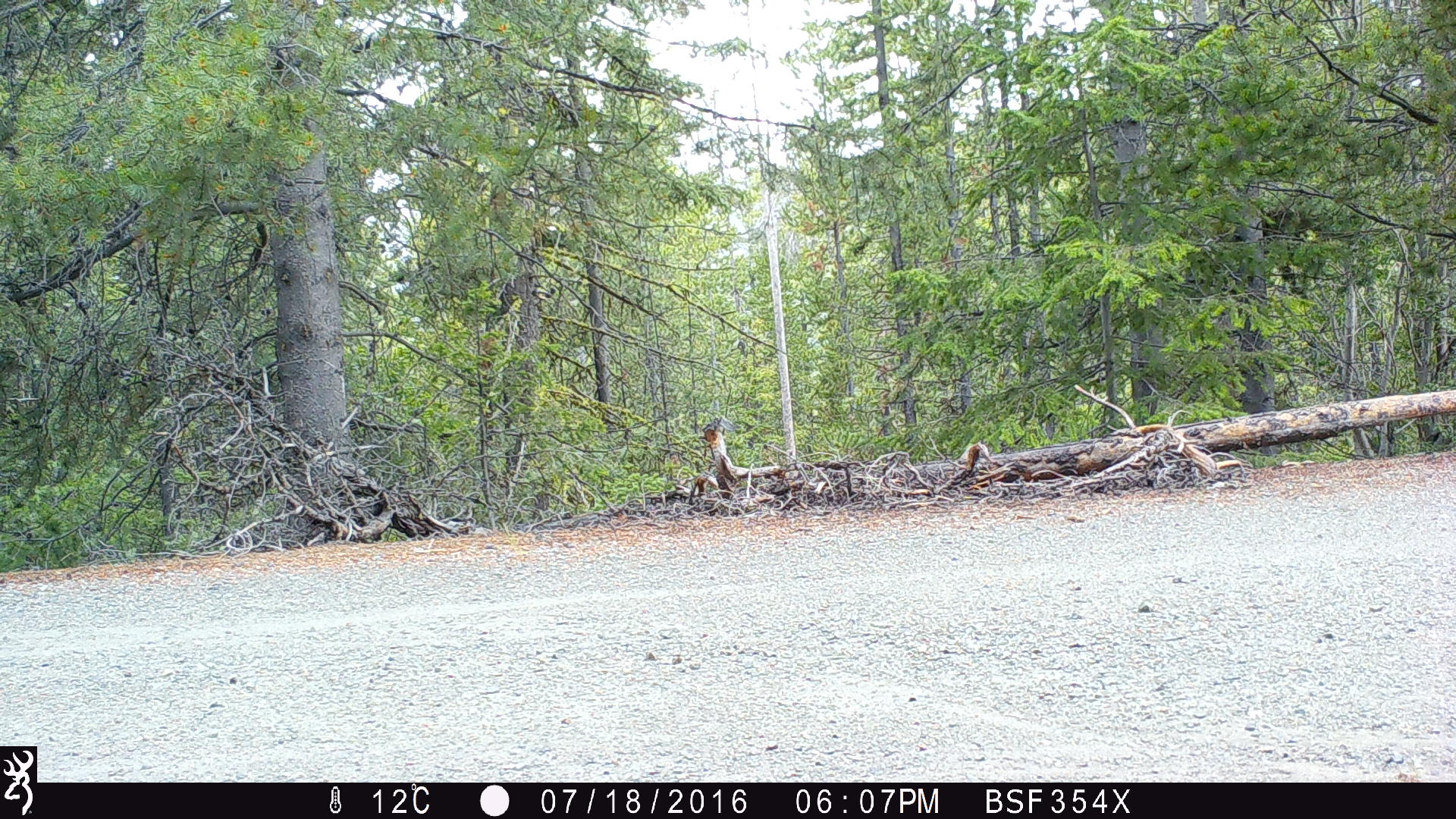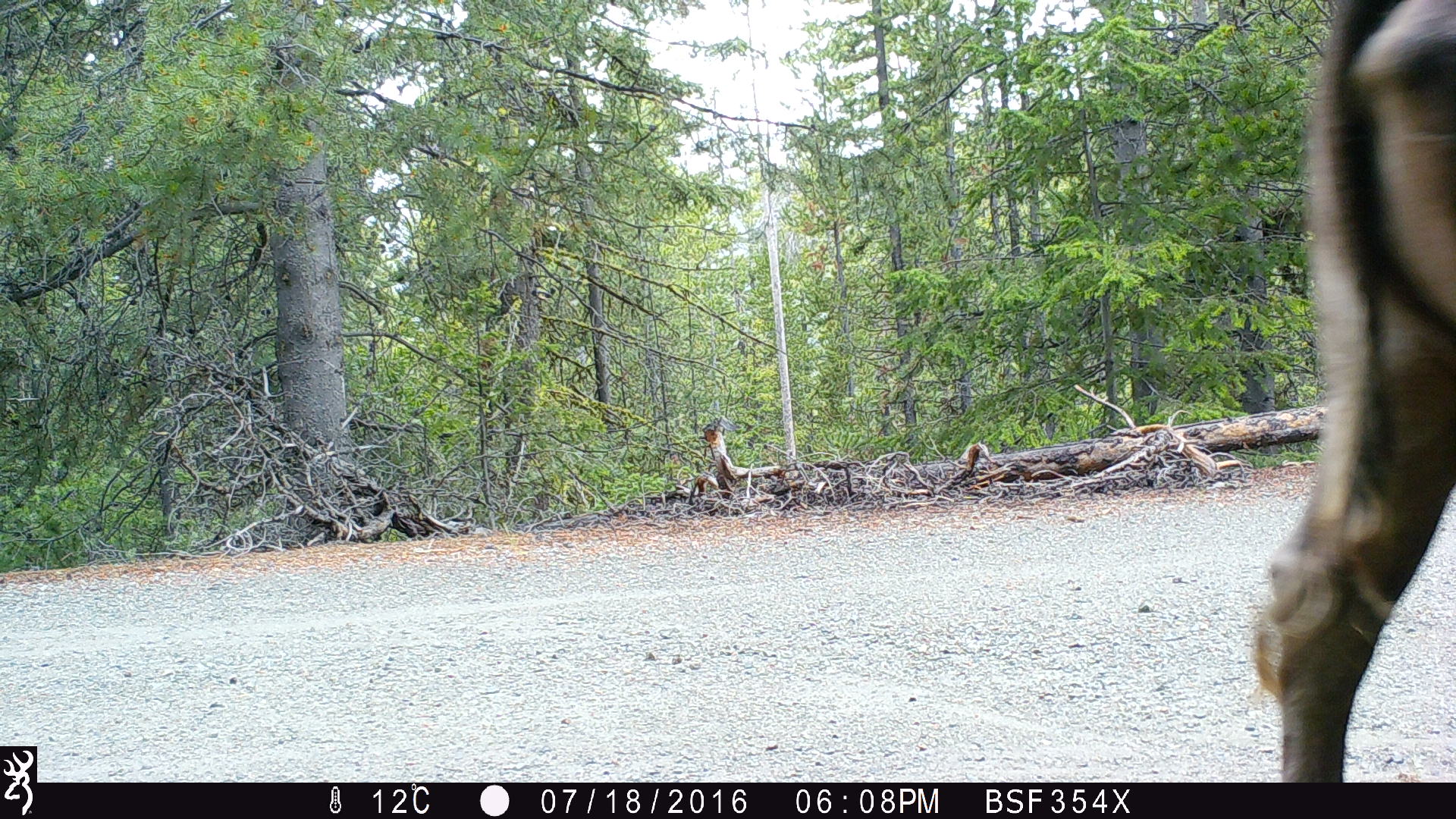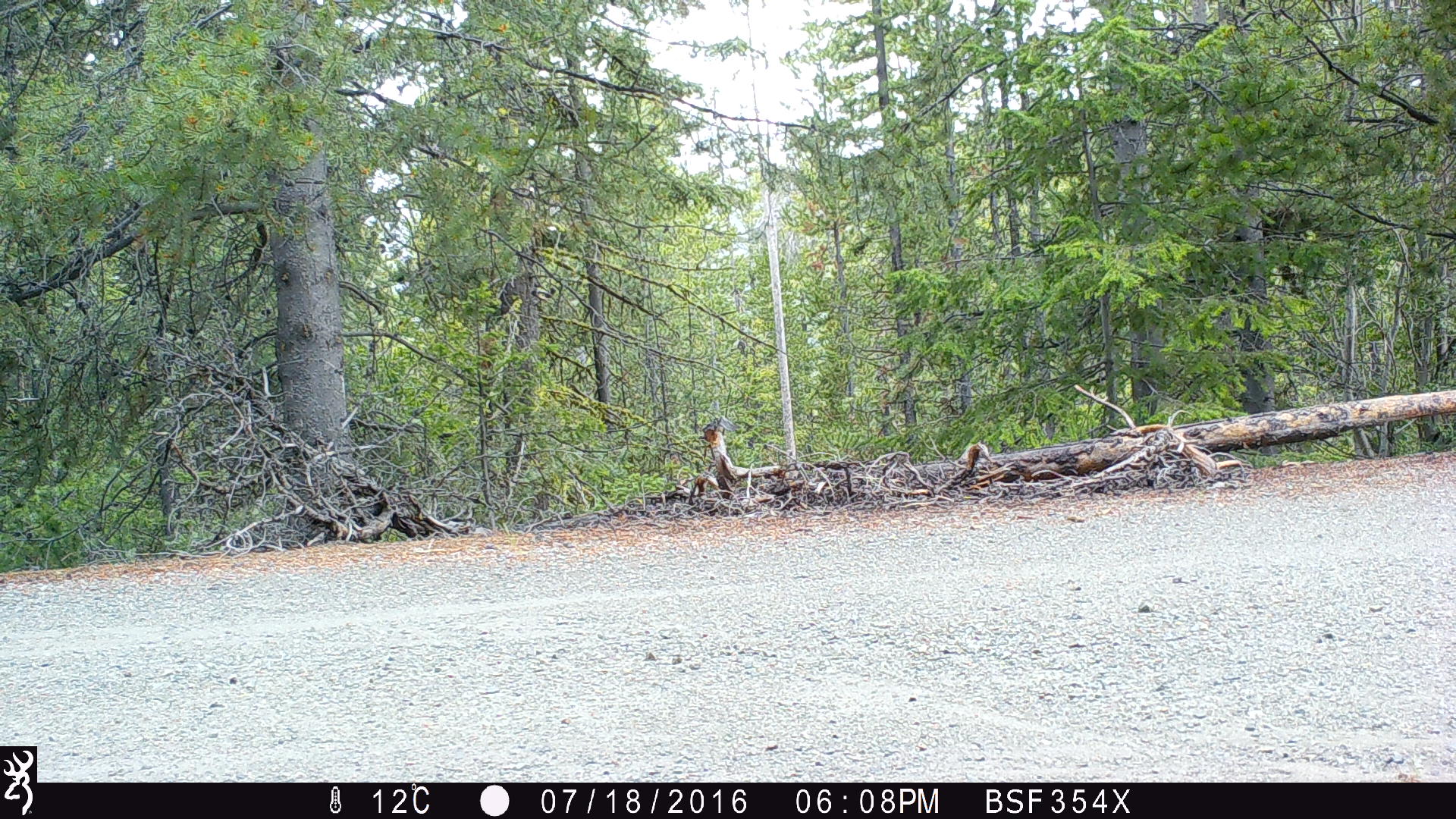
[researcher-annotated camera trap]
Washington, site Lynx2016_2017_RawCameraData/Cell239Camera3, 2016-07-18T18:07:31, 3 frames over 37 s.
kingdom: Animalia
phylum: Chordata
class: Mammalia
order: Artiodactyla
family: Bovidae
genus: Bos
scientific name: Bos taurus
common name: domestic cattle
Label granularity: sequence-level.